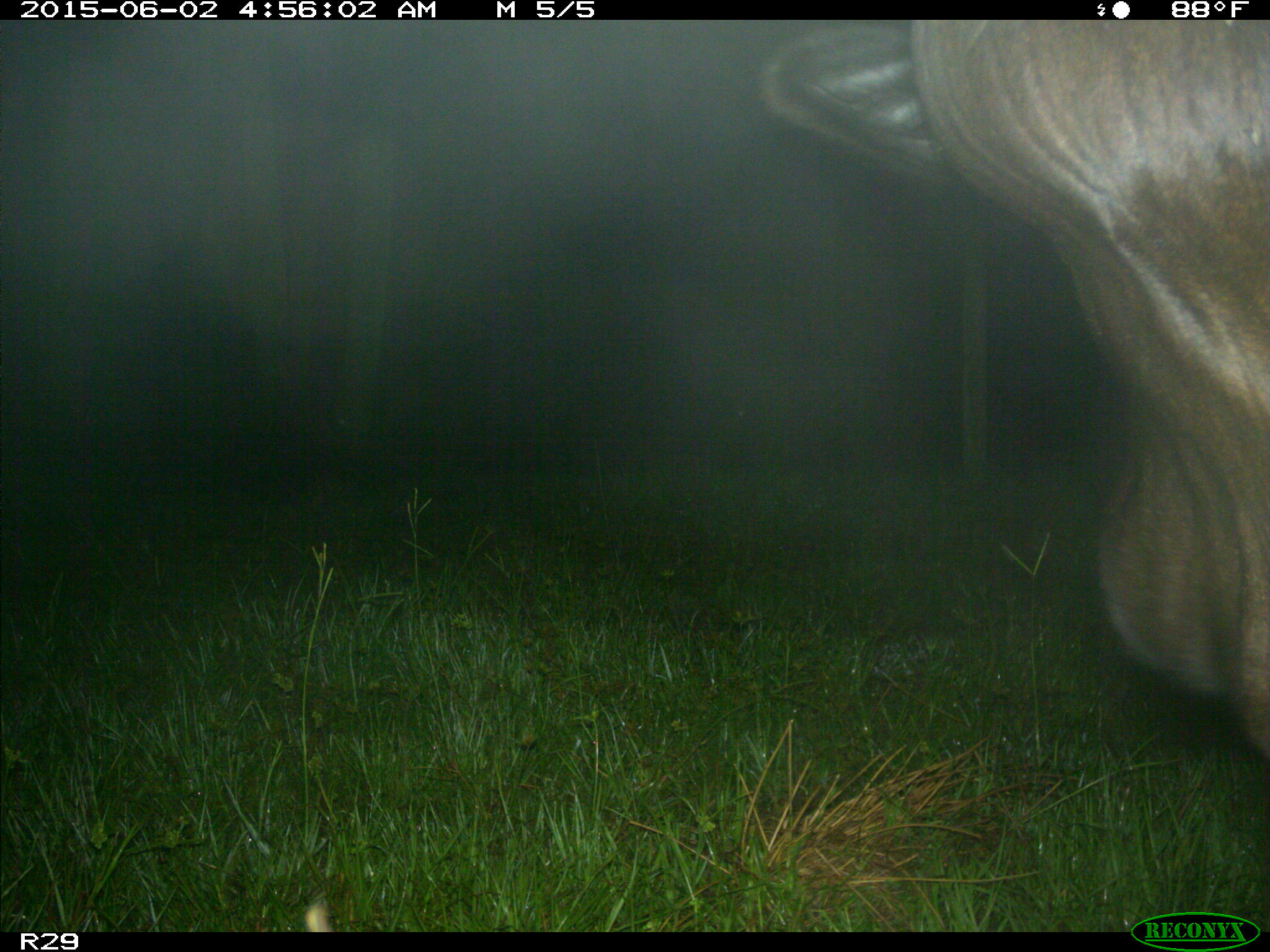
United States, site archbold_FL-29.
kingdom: Animalia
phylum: Chordata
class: Mammalia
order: Artiodactyla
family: Bovidae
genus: Bos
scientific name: Bos taurus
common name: domestic cow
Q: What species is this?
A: Bos taurus (domestic cow).